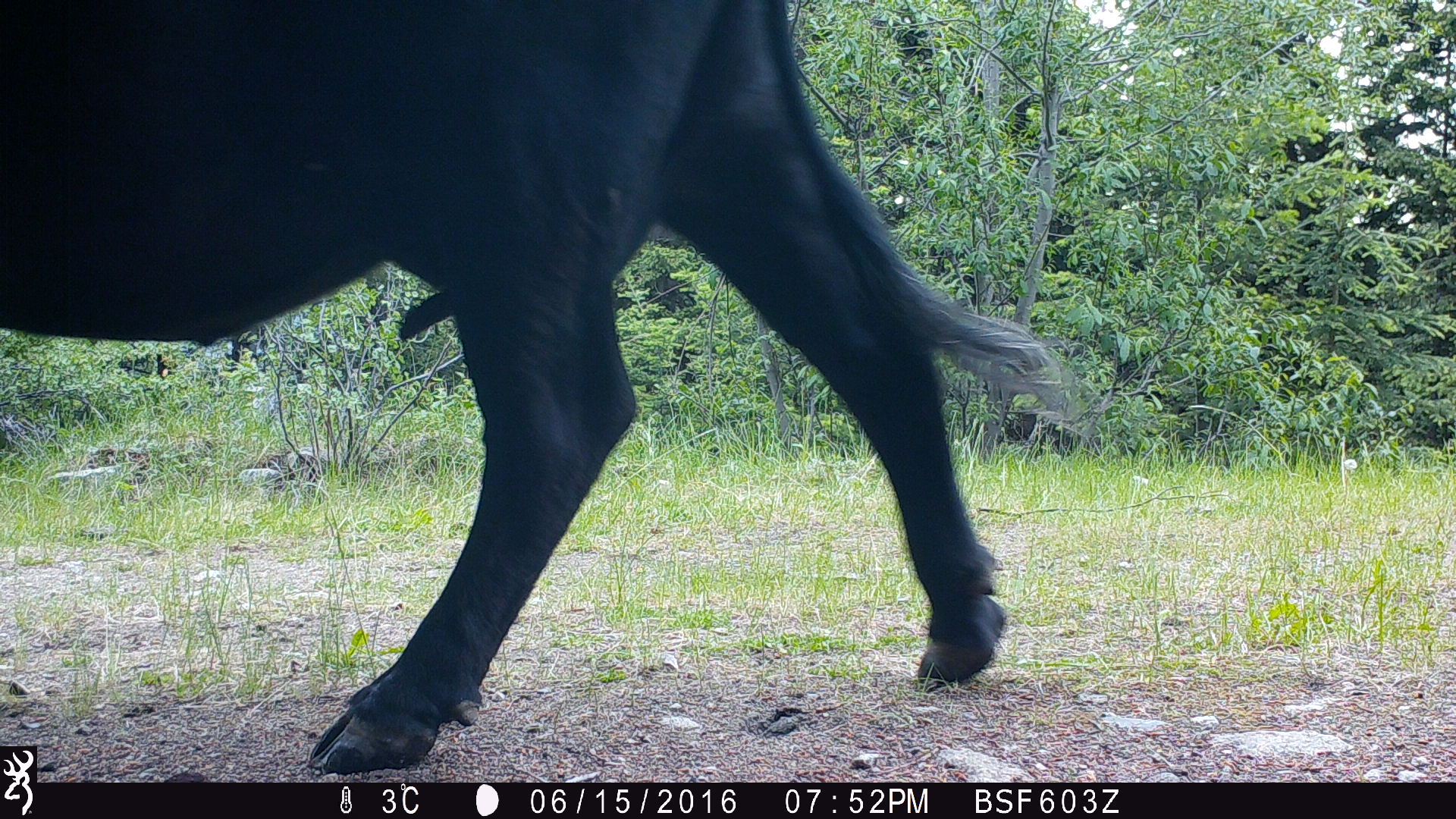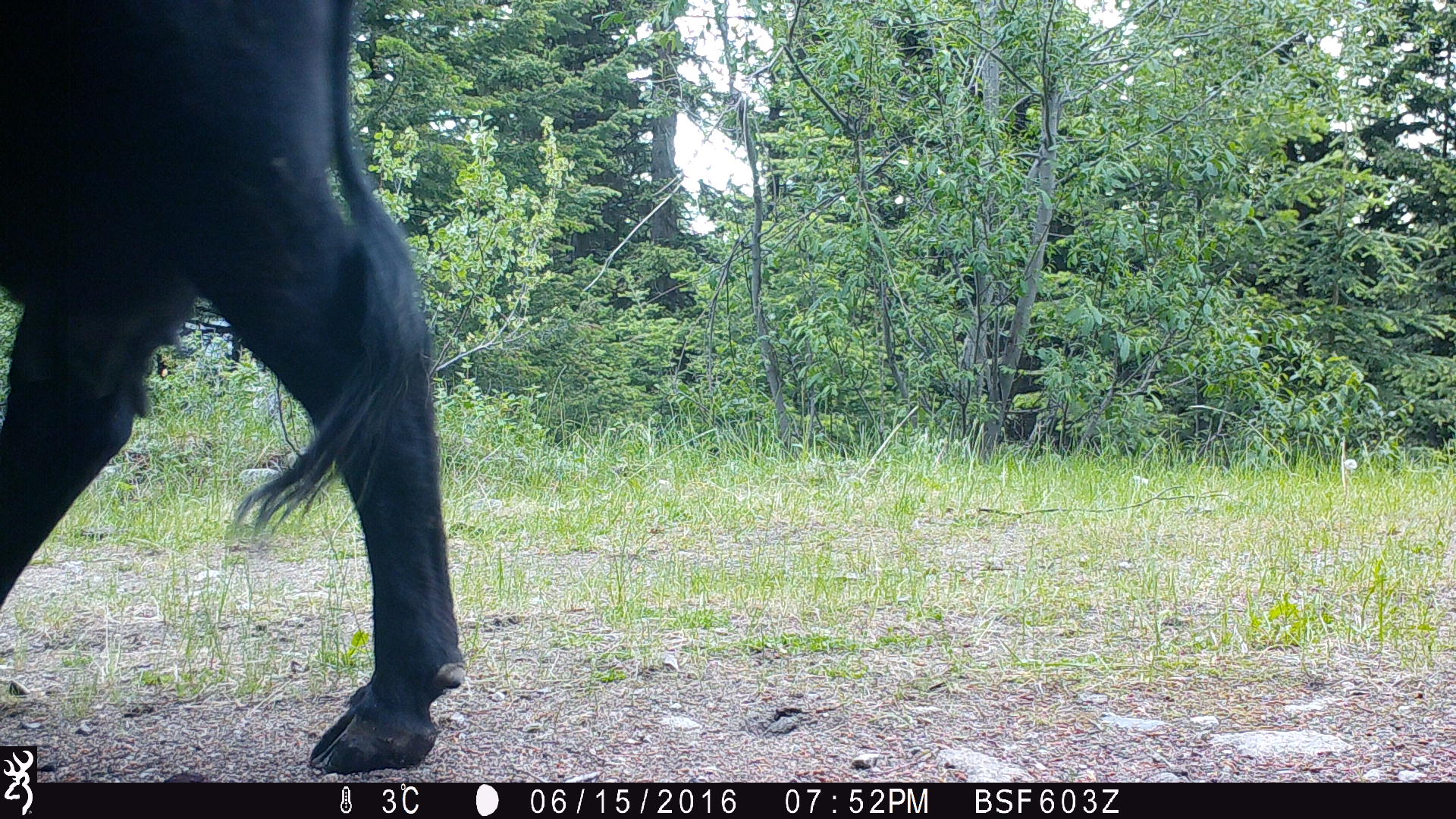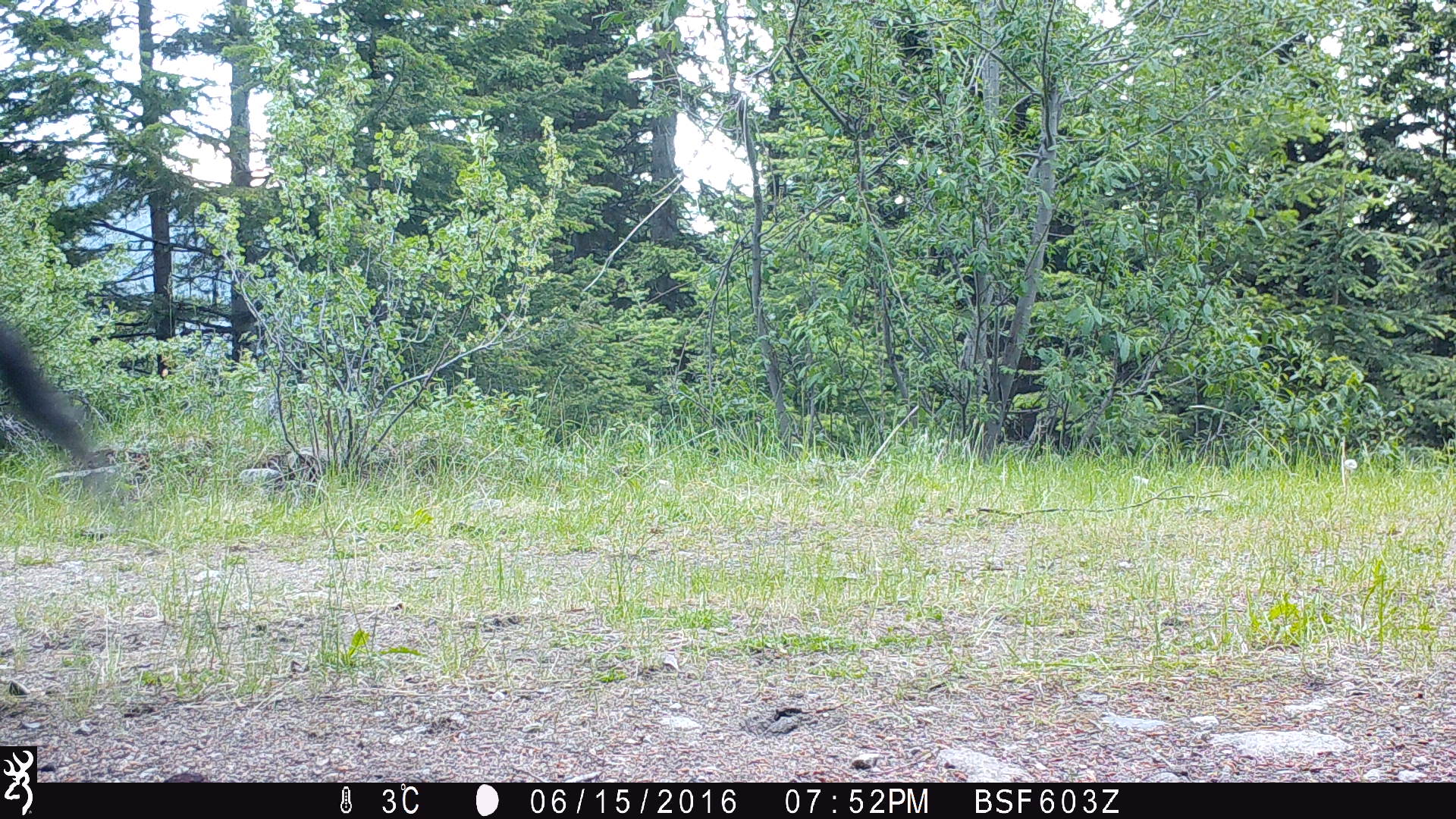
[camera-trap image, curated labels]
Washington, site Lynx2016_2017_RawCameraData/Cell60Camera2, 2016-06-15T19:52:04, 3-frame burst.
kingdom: Animalia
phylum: Chordata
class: Mammalia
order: Artiodactyla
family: Bovidae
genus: Bos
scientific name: Bos taurus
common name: domestic cattle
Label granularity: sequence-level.